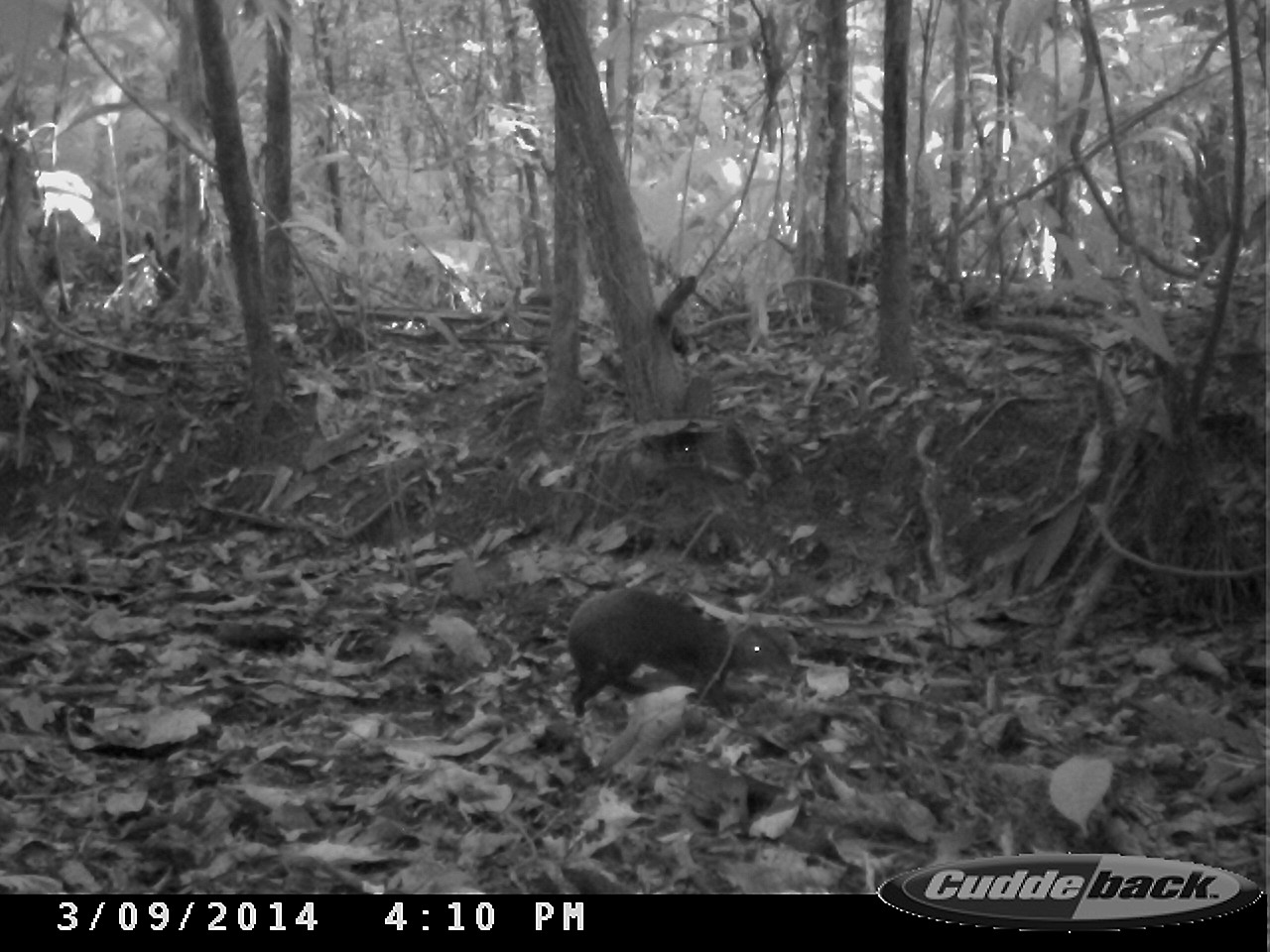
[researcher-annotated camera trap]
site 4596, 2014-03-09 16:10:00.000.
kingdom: Animalia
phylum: Chordata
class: Mammalia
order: Rodentia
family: Dasyproctidae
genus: Dasyprocta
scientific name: Dasyprocta leporina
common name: red-rumped agouti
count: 1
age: adult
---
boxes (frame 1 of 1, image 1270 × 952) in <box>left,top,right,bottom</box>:
dasyprocta leporina: <box>565,584,796,723</box>; <box>663,422,759,484</box>